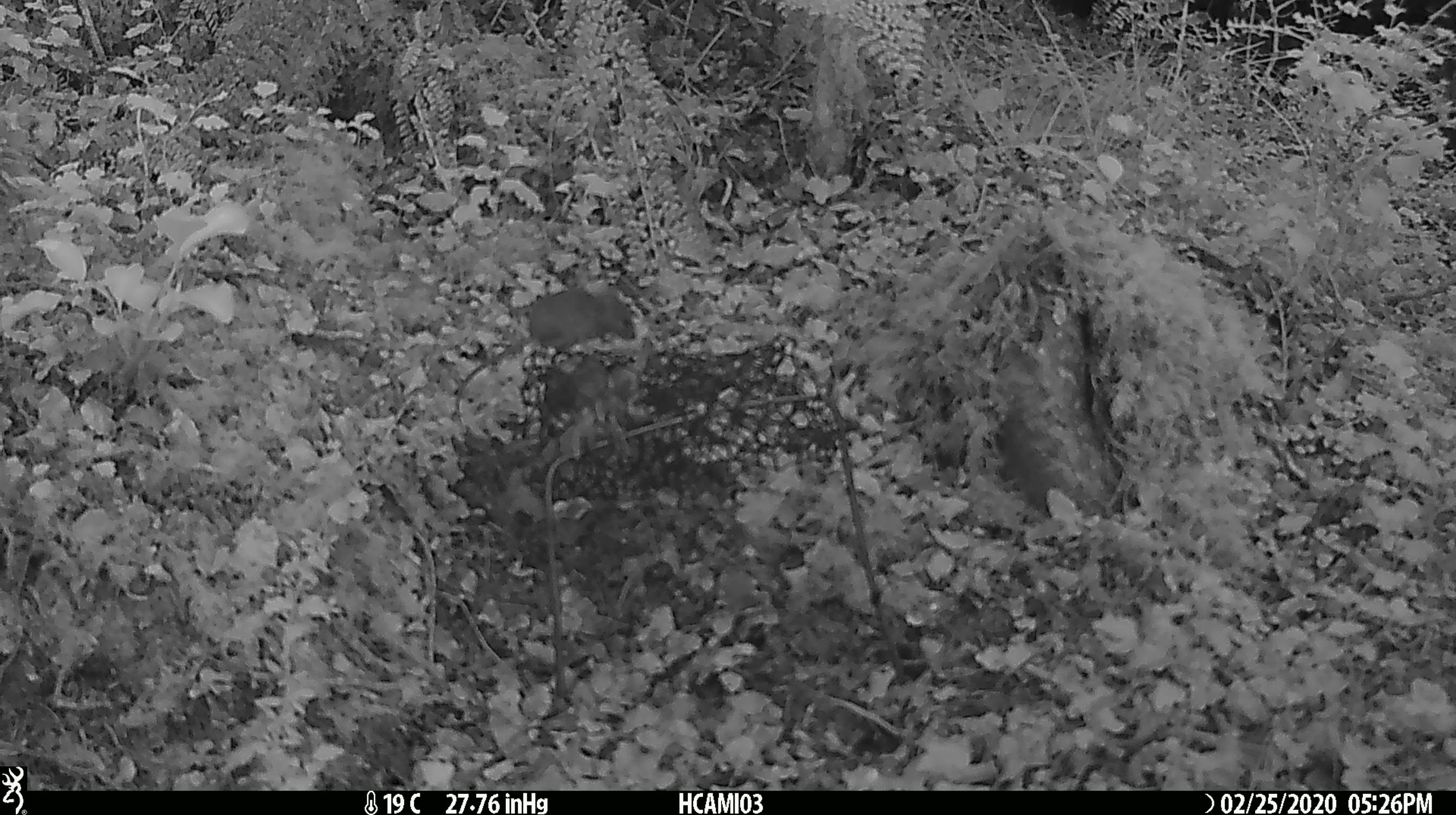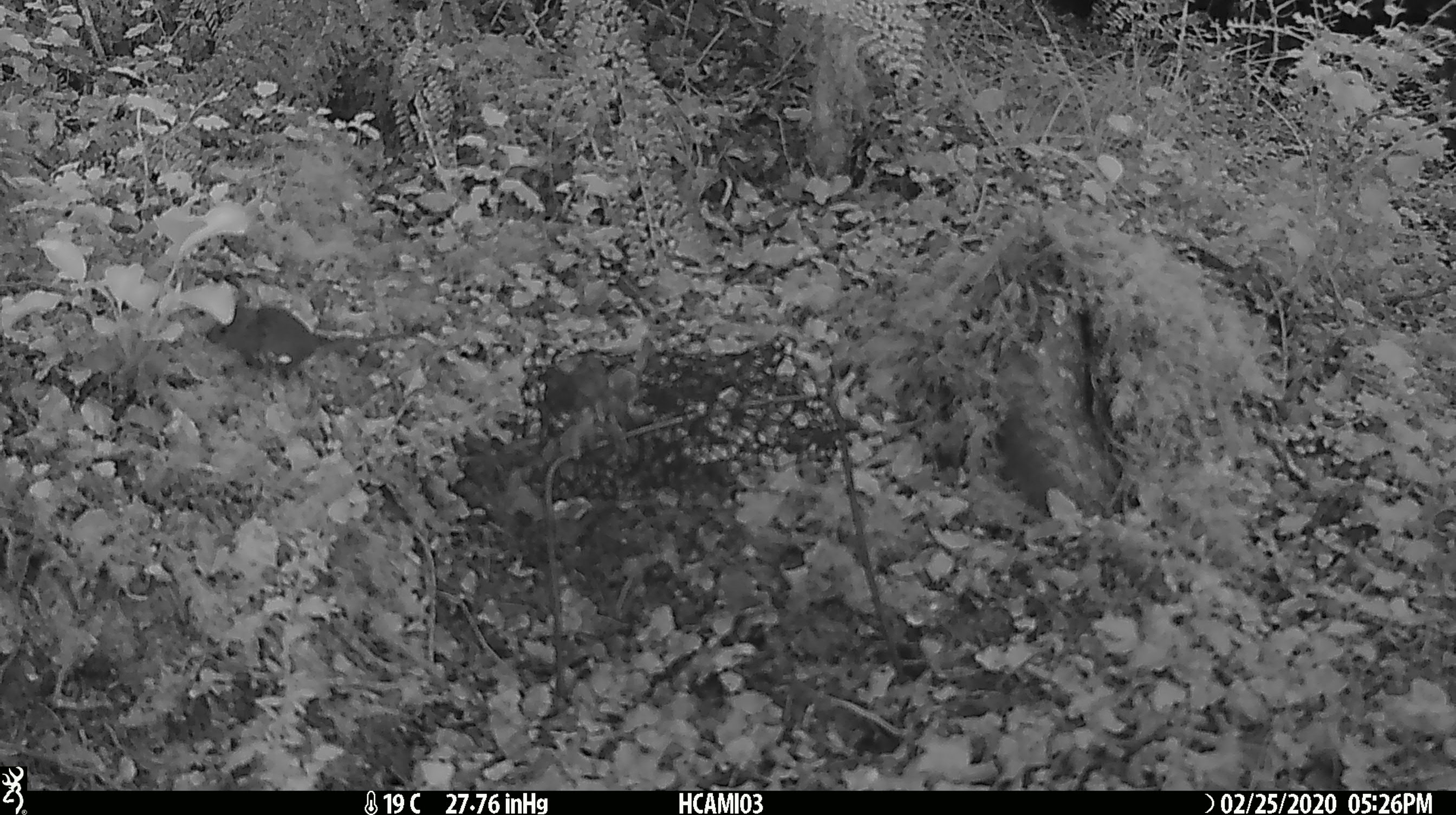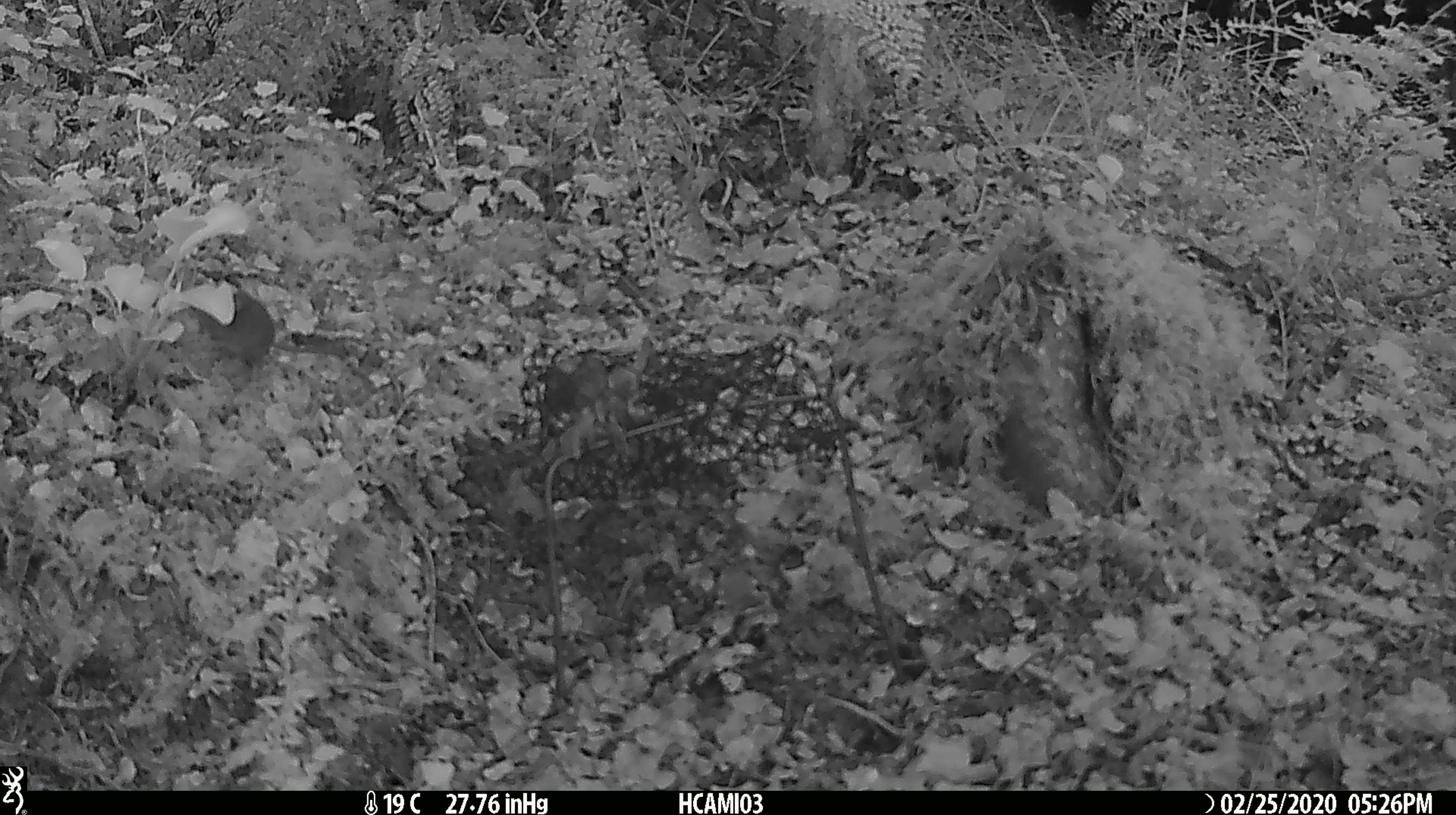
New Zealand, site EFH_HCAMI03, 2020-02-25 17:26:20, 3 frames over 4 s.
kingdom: Animalia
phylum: Chordata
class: Mammalia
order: Rodentia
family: Muridae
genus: Mus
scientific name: Mus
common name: mouse